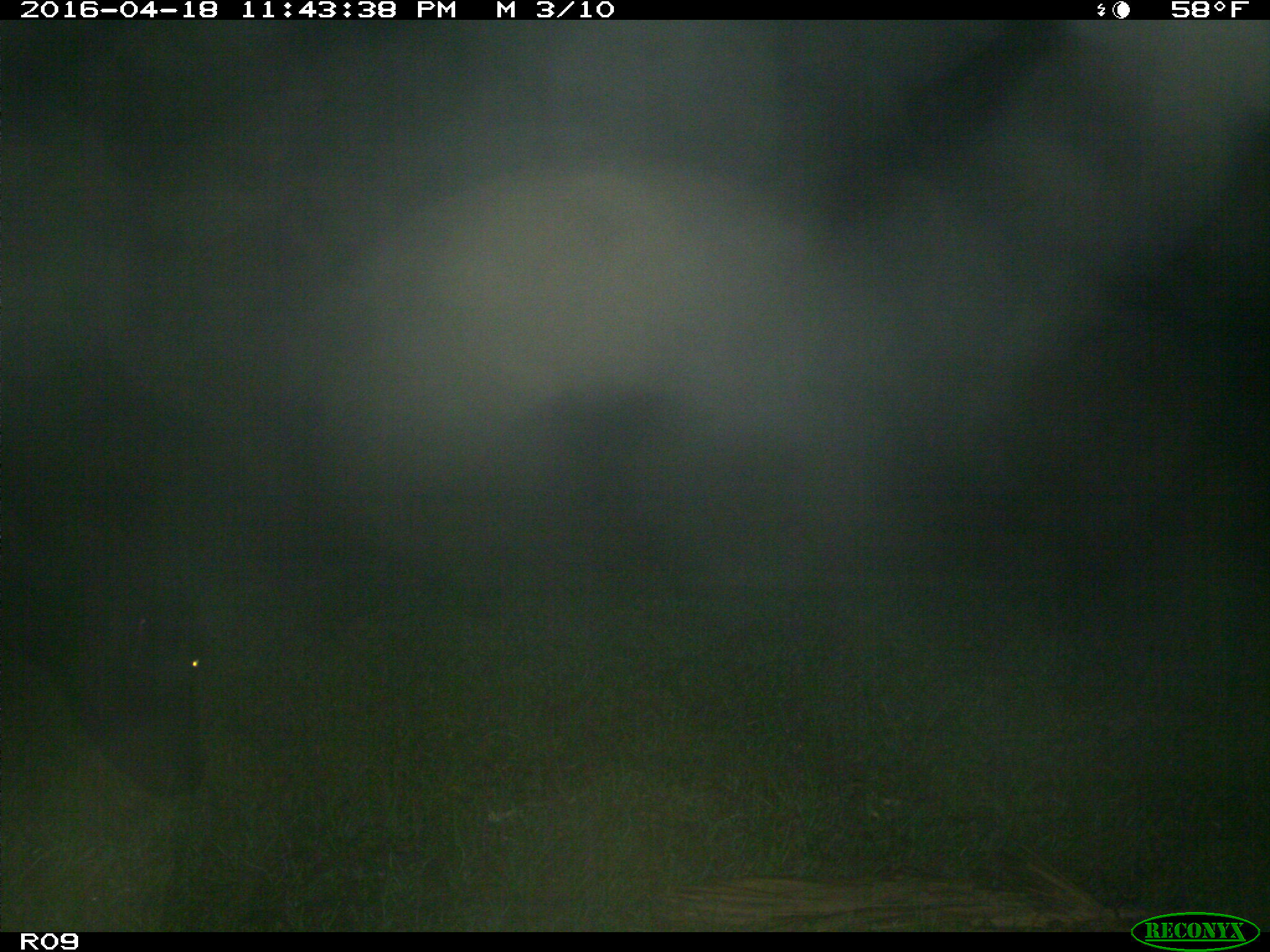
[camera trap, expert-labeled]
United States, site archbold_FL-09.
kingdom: Animalia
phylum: Chordata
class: Mammalia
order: Artiodactyla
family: Bovidae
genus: Bos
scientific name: Bos taurus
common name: domestic cow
Bos taurus (domestic cow).